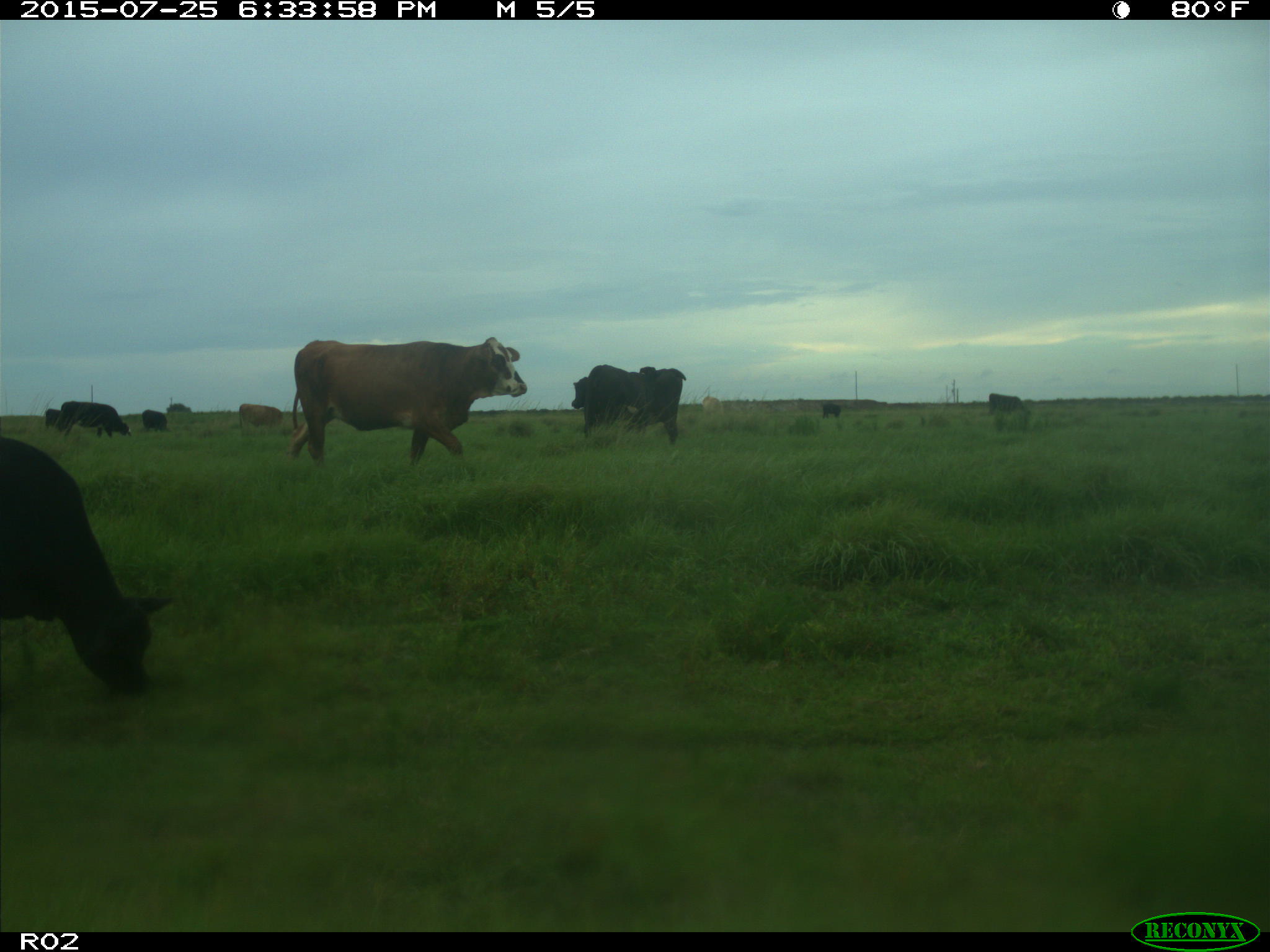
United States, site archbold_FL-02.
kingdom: Animalia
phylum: Chordata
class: Mammalia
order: Artiodactyla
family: Bovidae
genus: Bos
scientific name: Bos taurus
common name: domestic cow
Bos taurus (domestic cow).